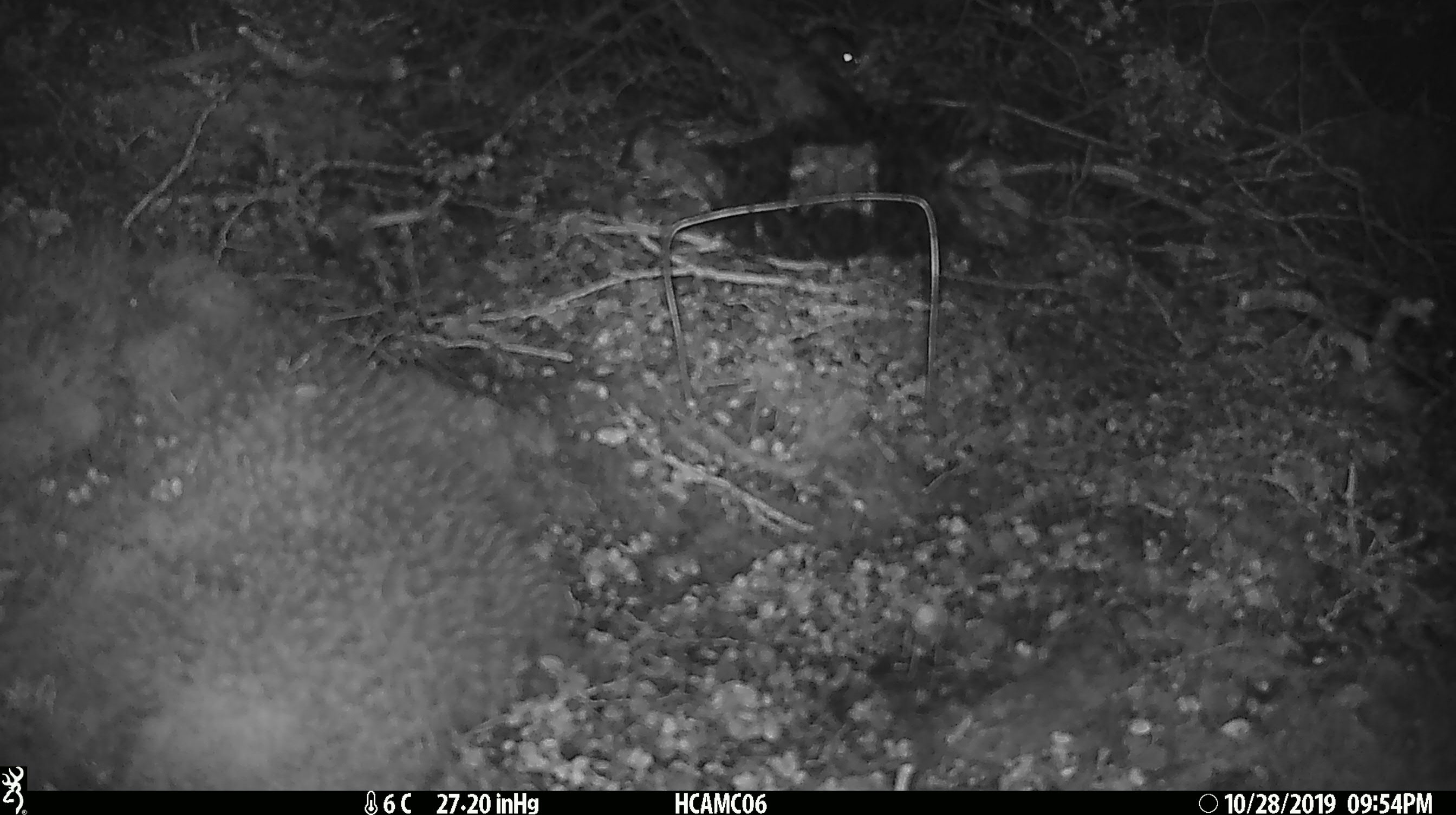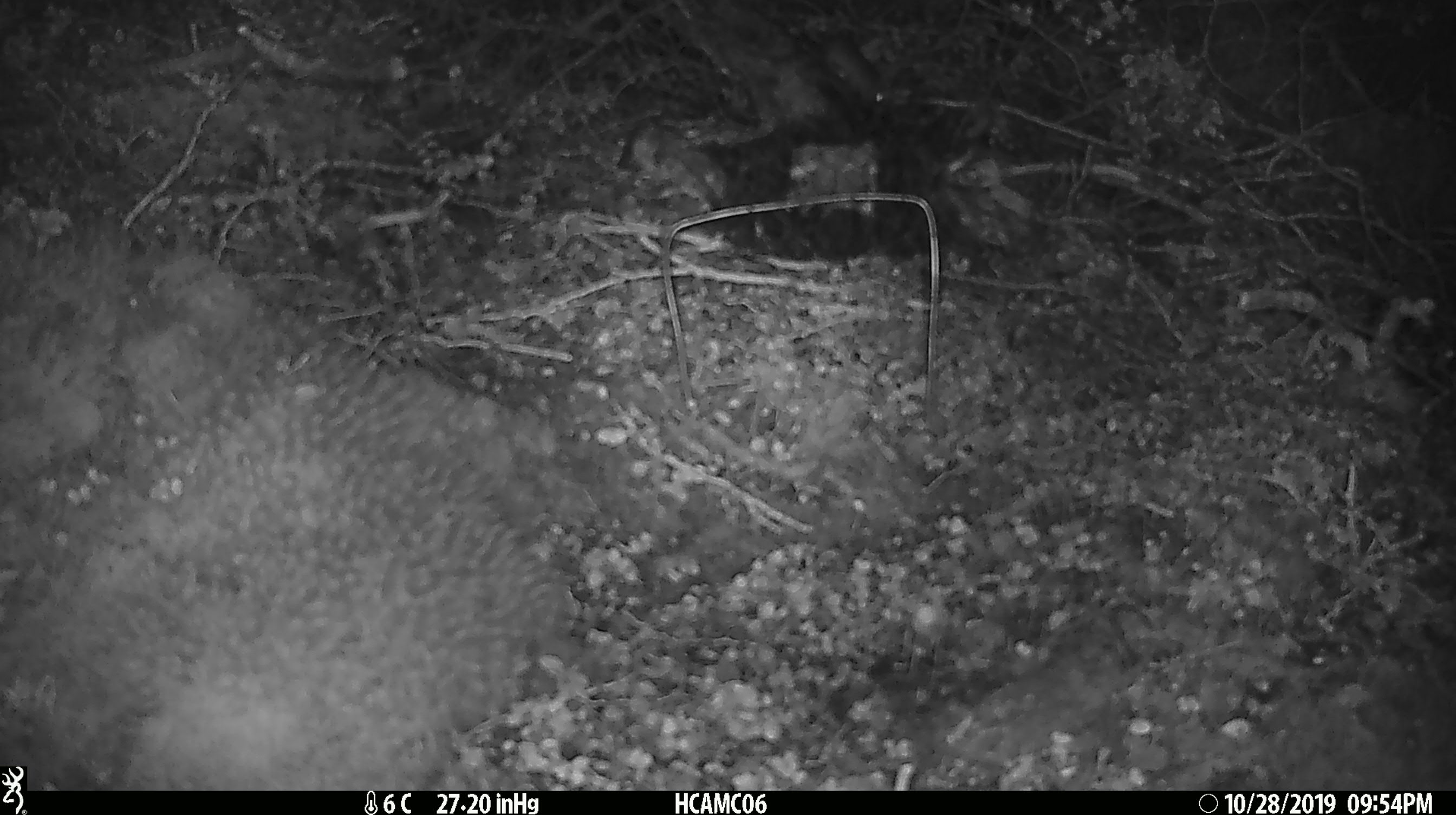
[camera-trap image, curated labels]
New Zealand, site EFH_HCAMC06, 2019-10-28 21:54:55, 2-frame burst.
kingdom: Animalia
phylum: Chordata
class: Mammalia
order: Rodentia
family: Muridae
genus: Mus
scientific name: Mus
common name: mouse